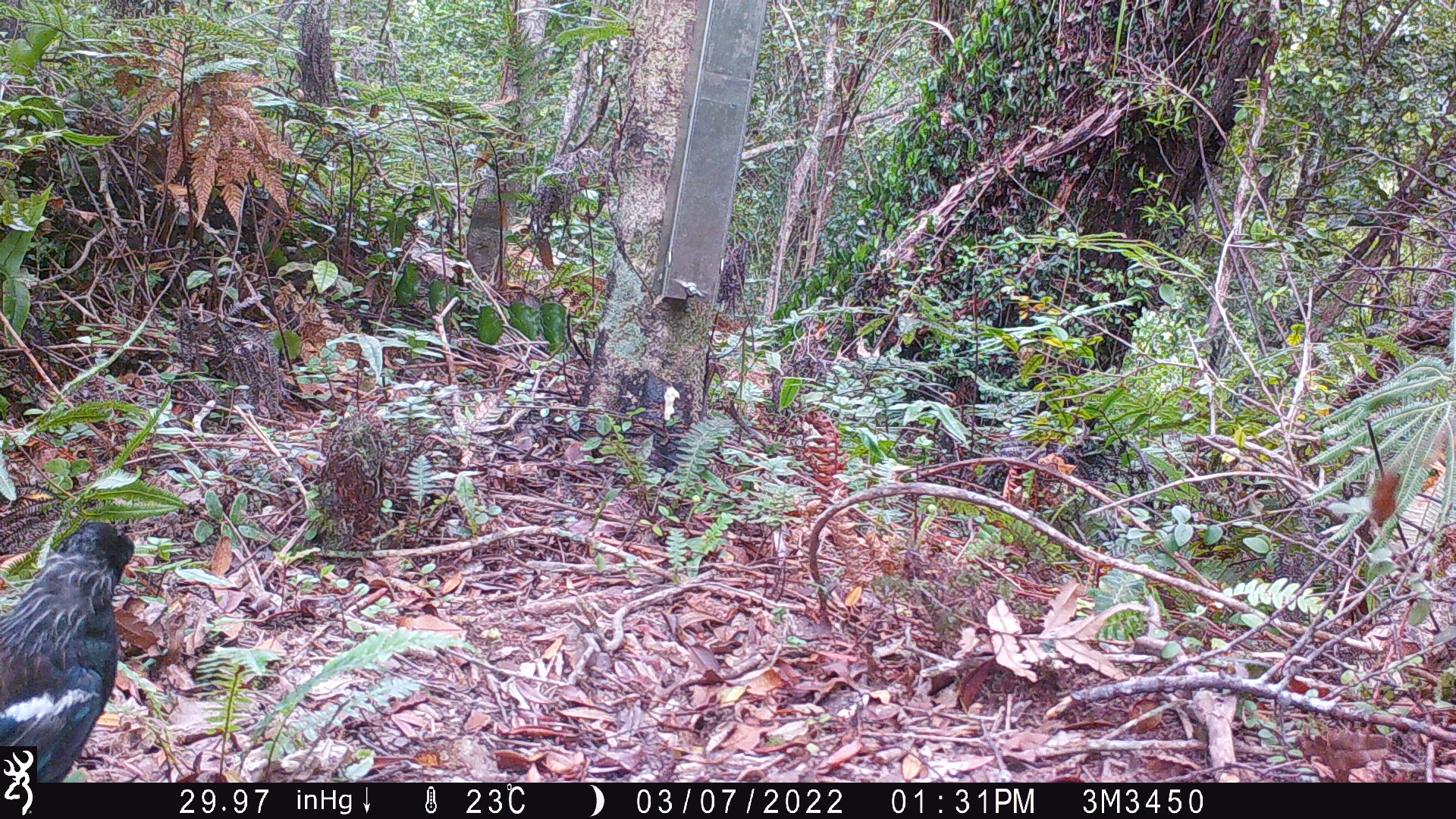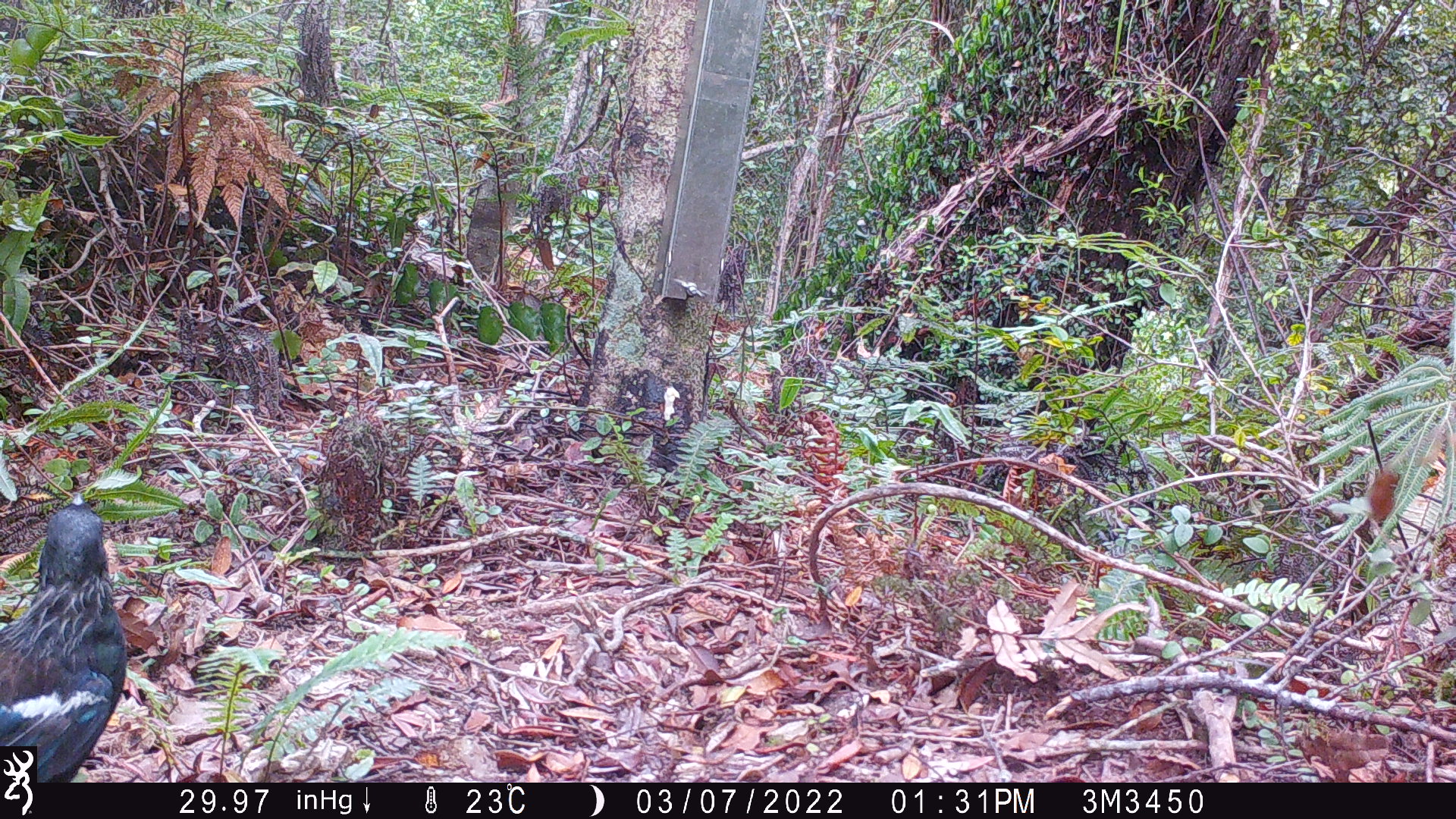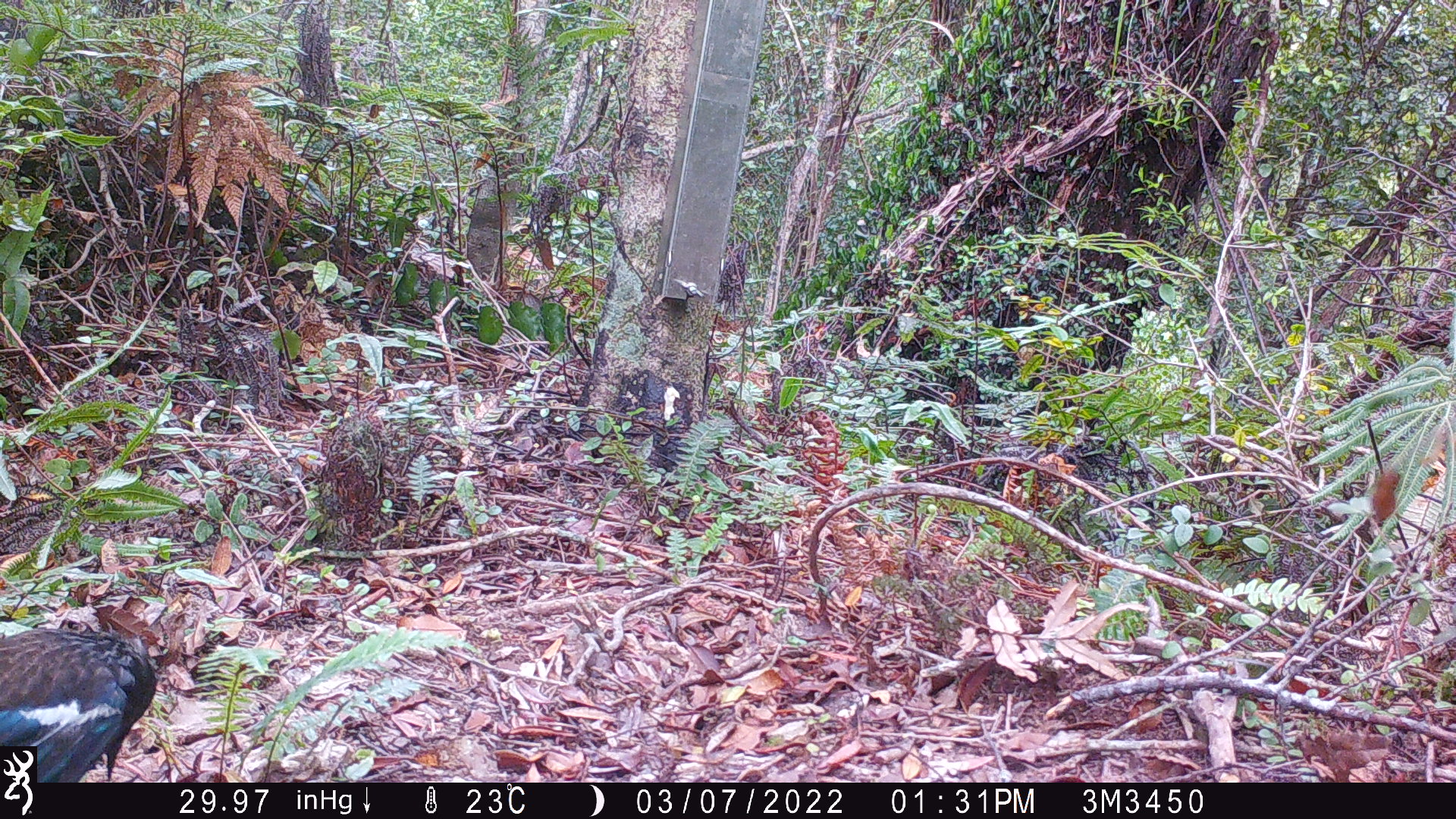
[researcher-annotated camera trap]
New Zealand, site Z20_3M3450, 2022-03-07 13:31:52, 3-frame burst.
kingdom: Animalia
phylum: Chordata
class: Aves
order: Passeriformes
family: Meliphagidae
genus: Prosthemadera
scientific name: Prosthemadera novaeseelandiae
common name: tui